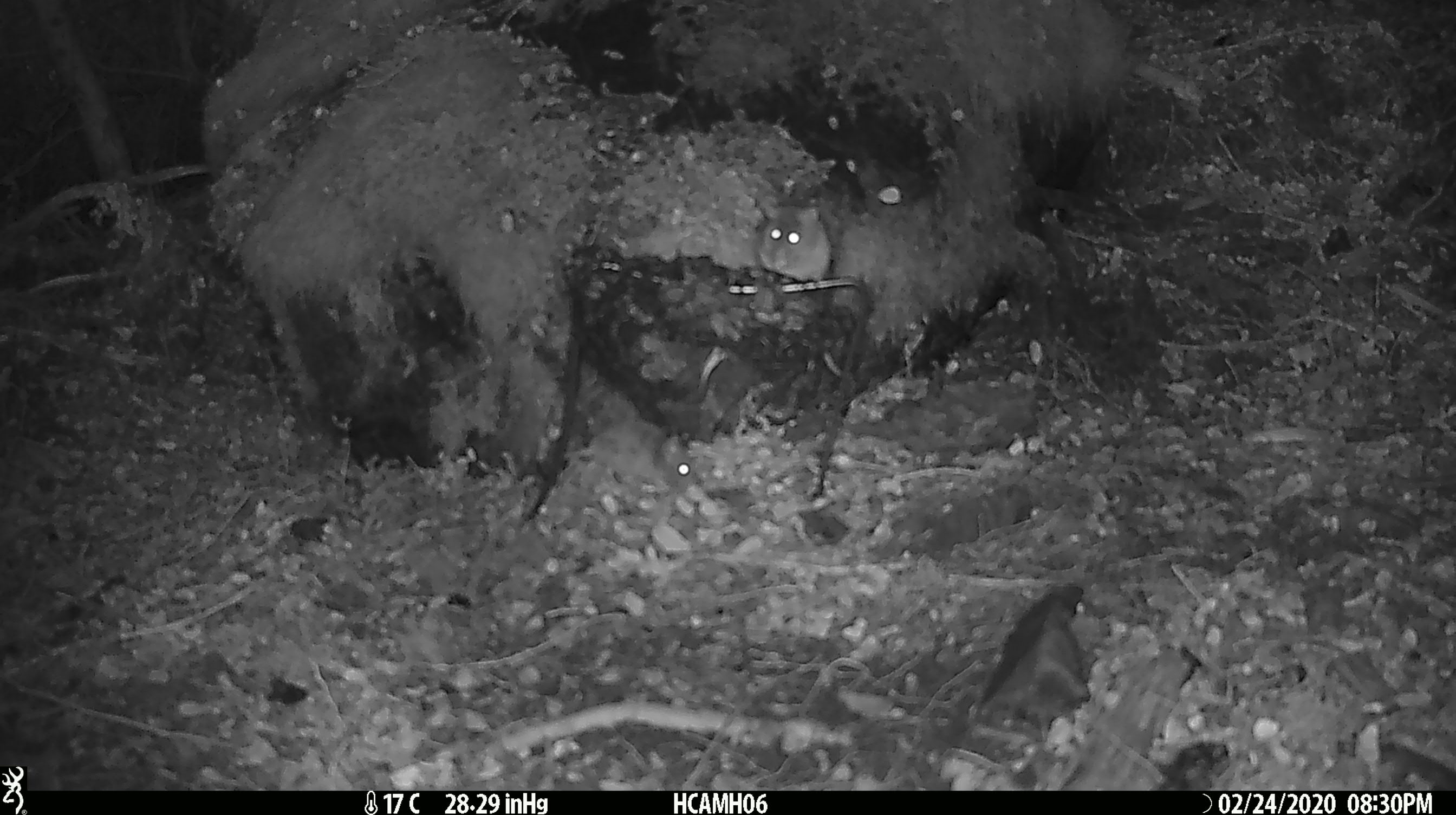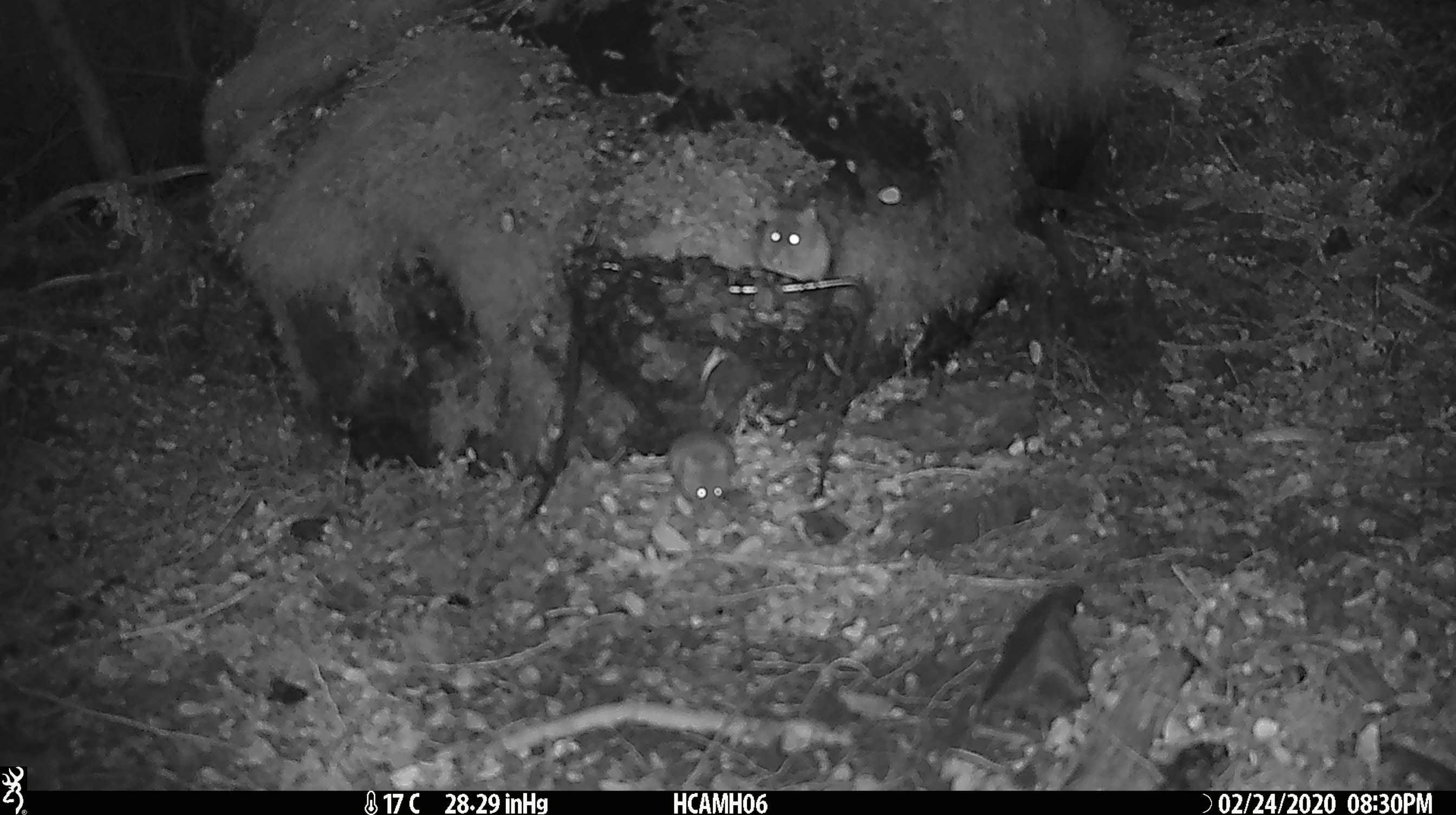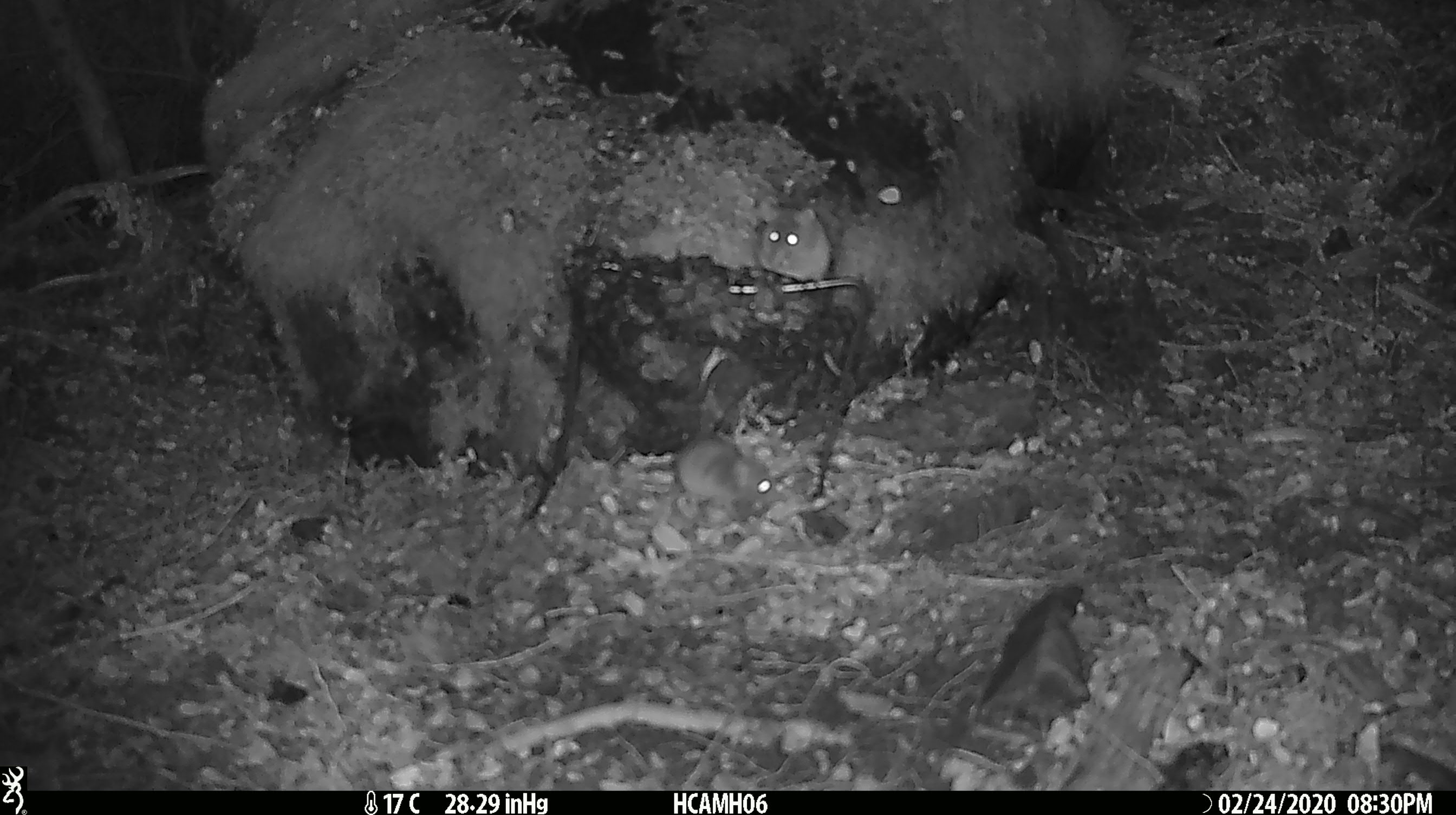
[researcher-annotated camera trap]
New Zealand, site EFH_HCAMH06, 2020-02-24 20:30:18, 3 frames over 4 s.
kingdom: Animalia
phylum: Chordata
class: Mammalia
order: Rodentia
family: Muridae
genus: Mus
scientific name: Mus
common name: mouse